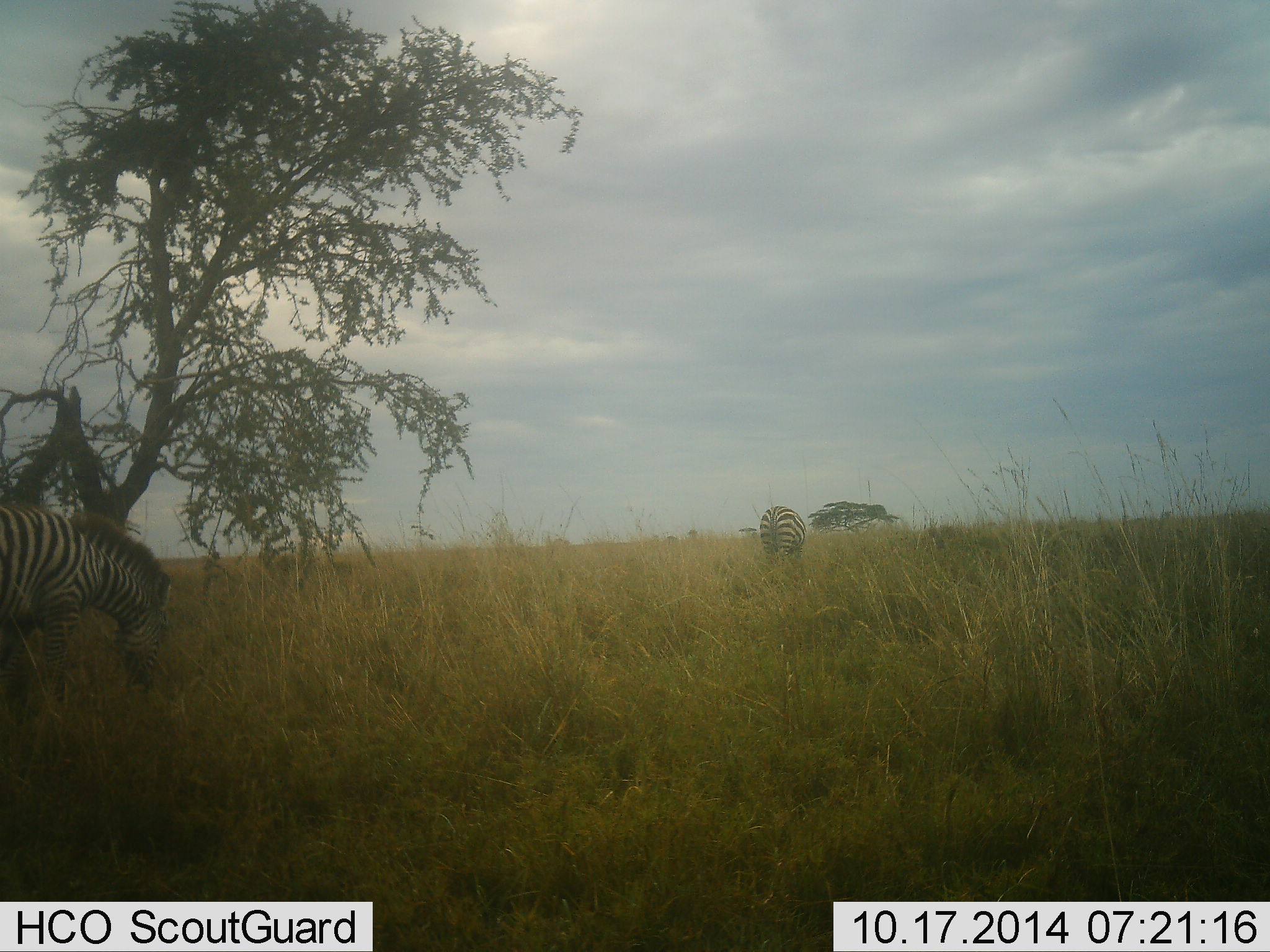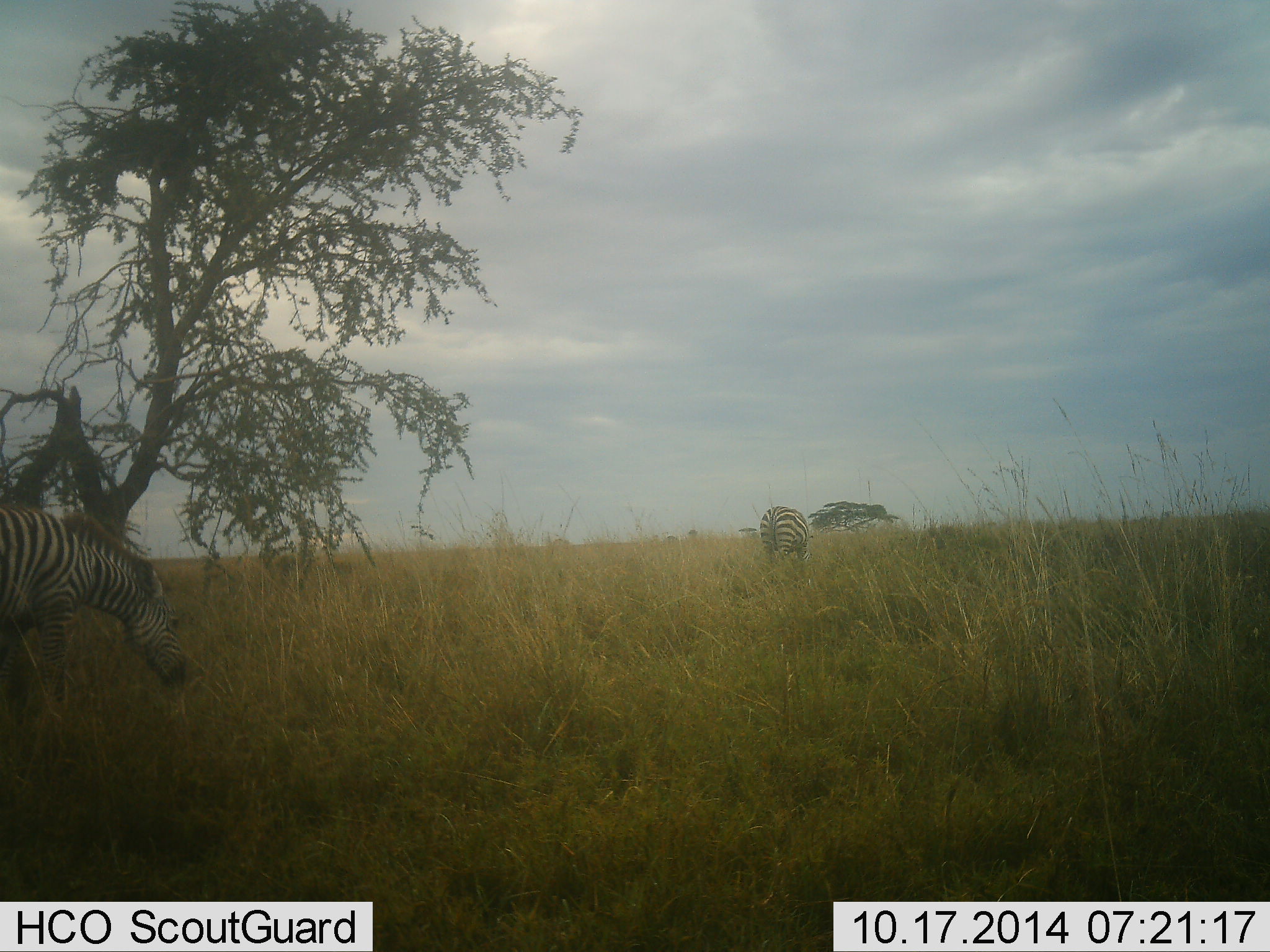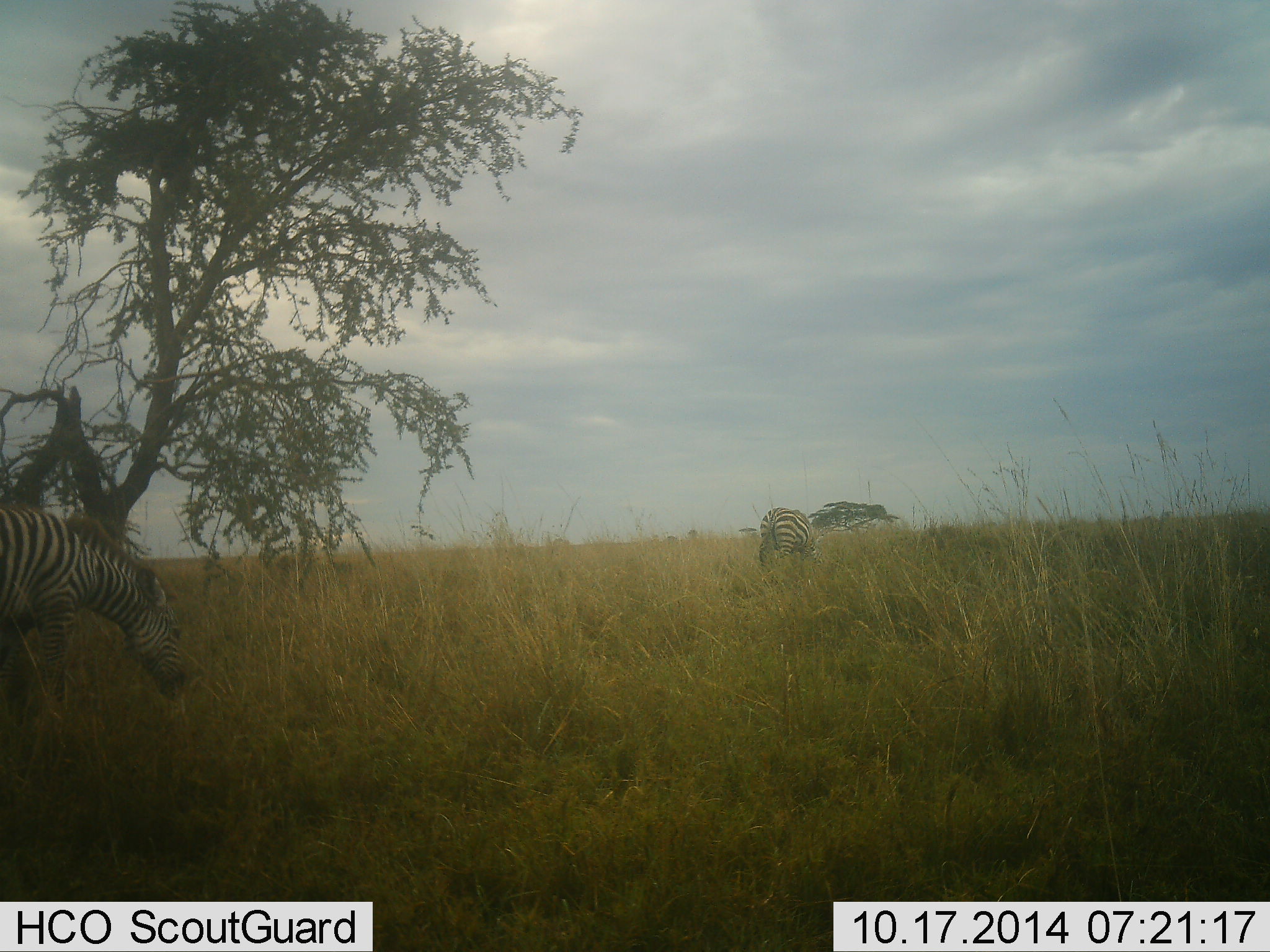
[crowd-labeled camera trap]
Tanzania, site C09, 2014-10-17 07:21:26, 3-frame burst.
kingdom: Animalia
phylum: Chordata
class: Mammalia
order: Perissodactyla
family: Equidae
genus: Equus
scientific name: Equus quagga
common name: plains zebra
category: zebra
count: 2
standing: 20%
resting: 0%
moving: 40%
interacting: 0%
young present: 0%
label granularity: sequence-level